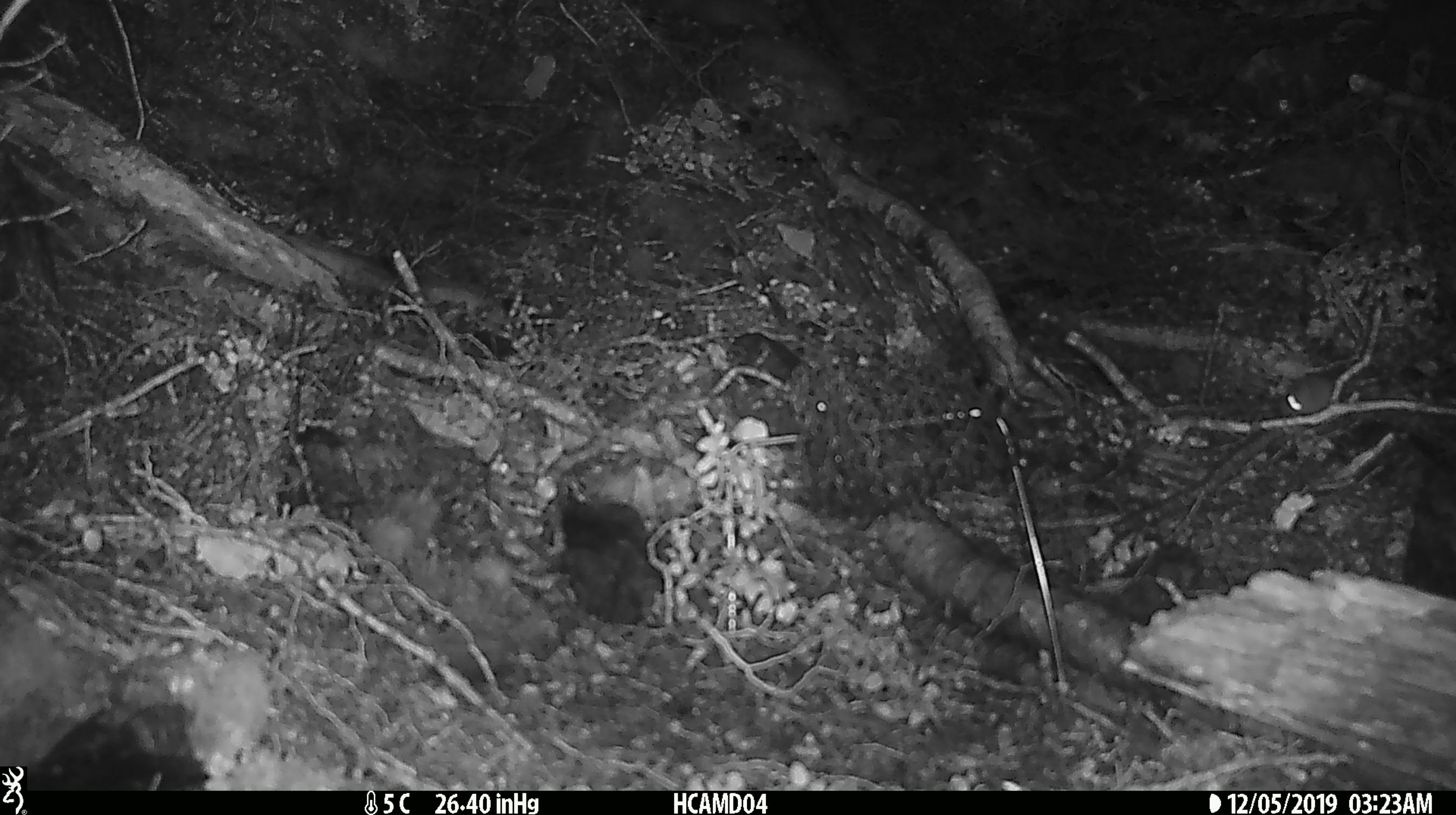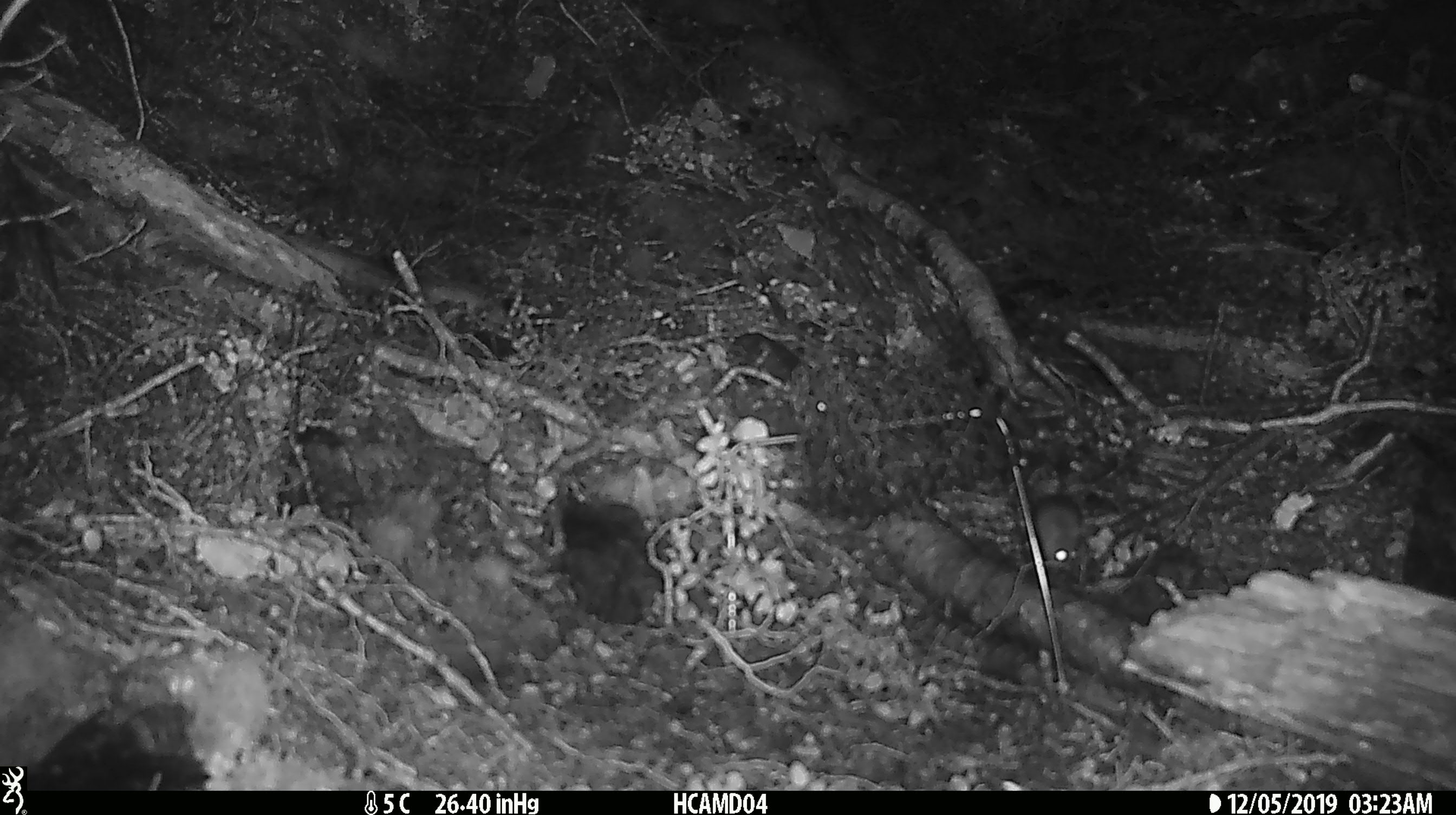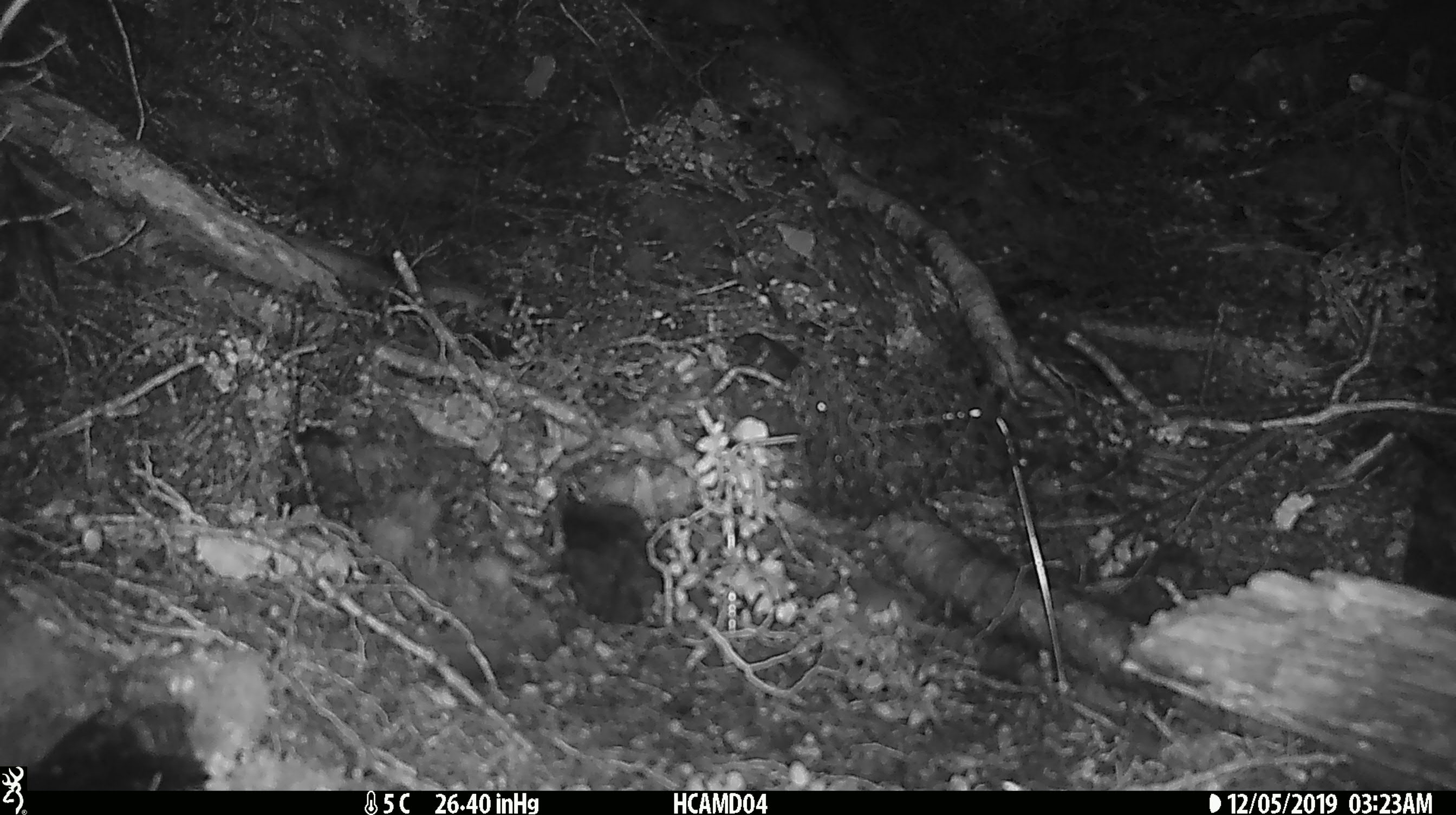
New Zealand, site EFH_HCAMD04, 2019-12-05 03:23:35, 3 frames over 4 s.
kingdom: Animalia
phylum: Chordata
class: Mammalia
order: Rodentia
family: Muridae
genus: Mus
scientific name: Mus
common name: mouse